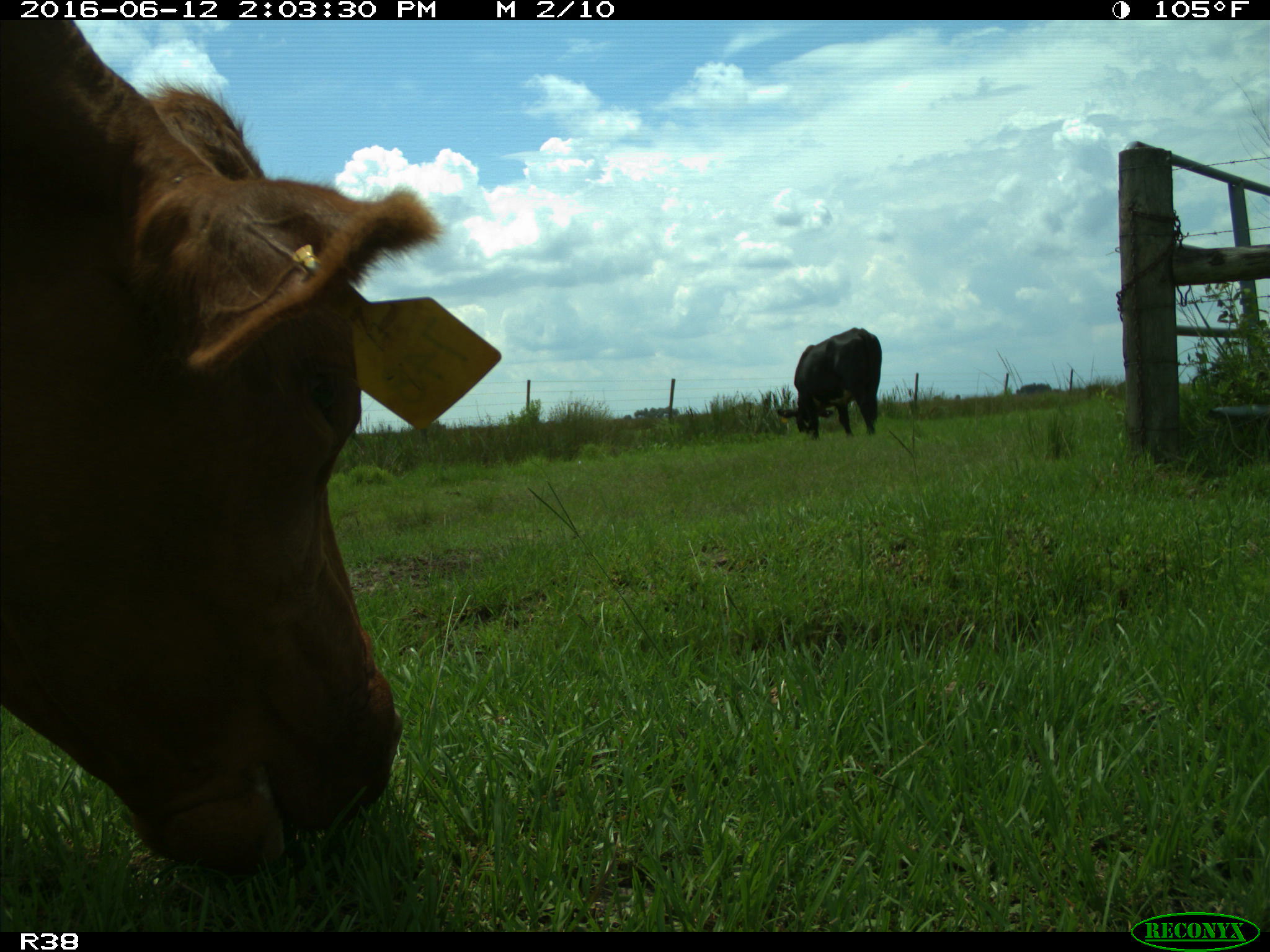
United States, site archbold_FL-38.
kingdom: Animalia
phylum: Chordata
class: Mammalia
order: Artiodactyla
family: Bovidae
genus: Bos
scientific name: Bos taurus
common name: domestic cow